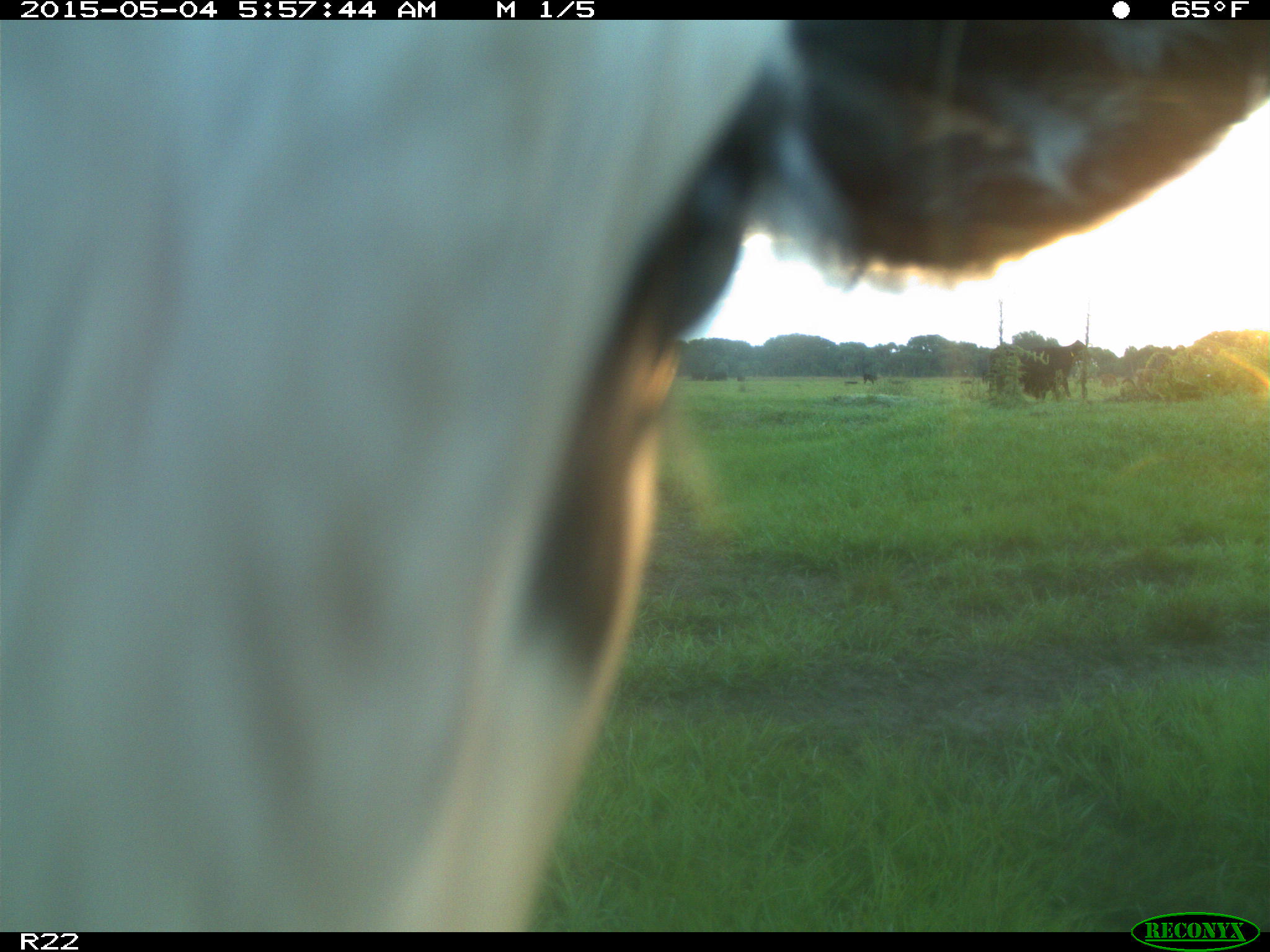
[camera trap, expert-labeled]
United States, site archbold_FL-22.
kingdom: Animalia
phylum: Chordata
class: Mammalia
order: Artiodactyla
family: Bovidae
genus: Bos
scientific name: Bos taurus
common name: domestic cow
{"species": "Bos taurus (domestic cow)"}